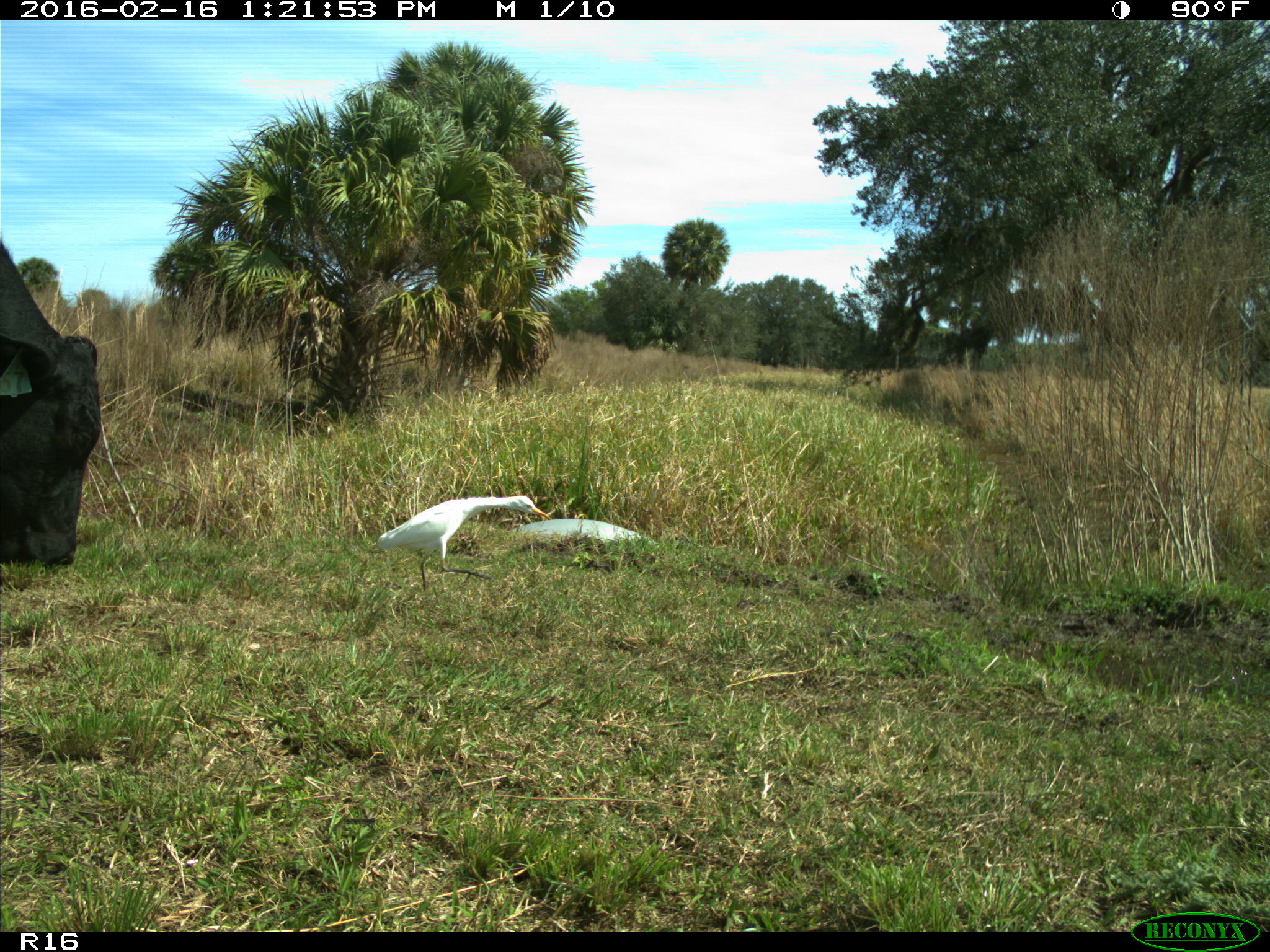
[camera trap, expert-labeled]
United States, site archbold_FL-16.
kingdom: Animalia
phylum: Chordata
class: Mammalia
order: Artiodactyla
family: Bovidae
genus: Bos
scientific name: Bos taurus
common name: domestic cow